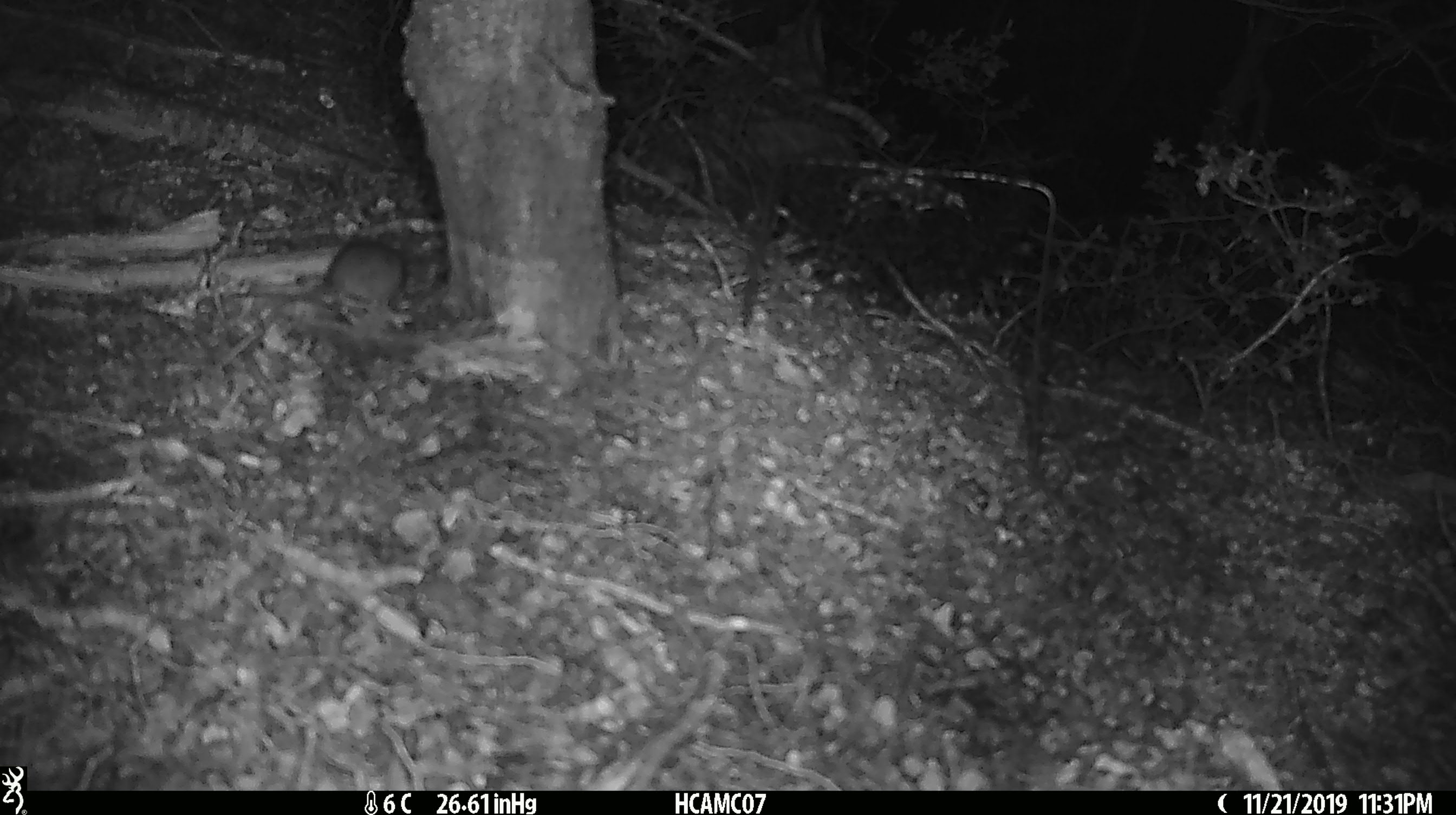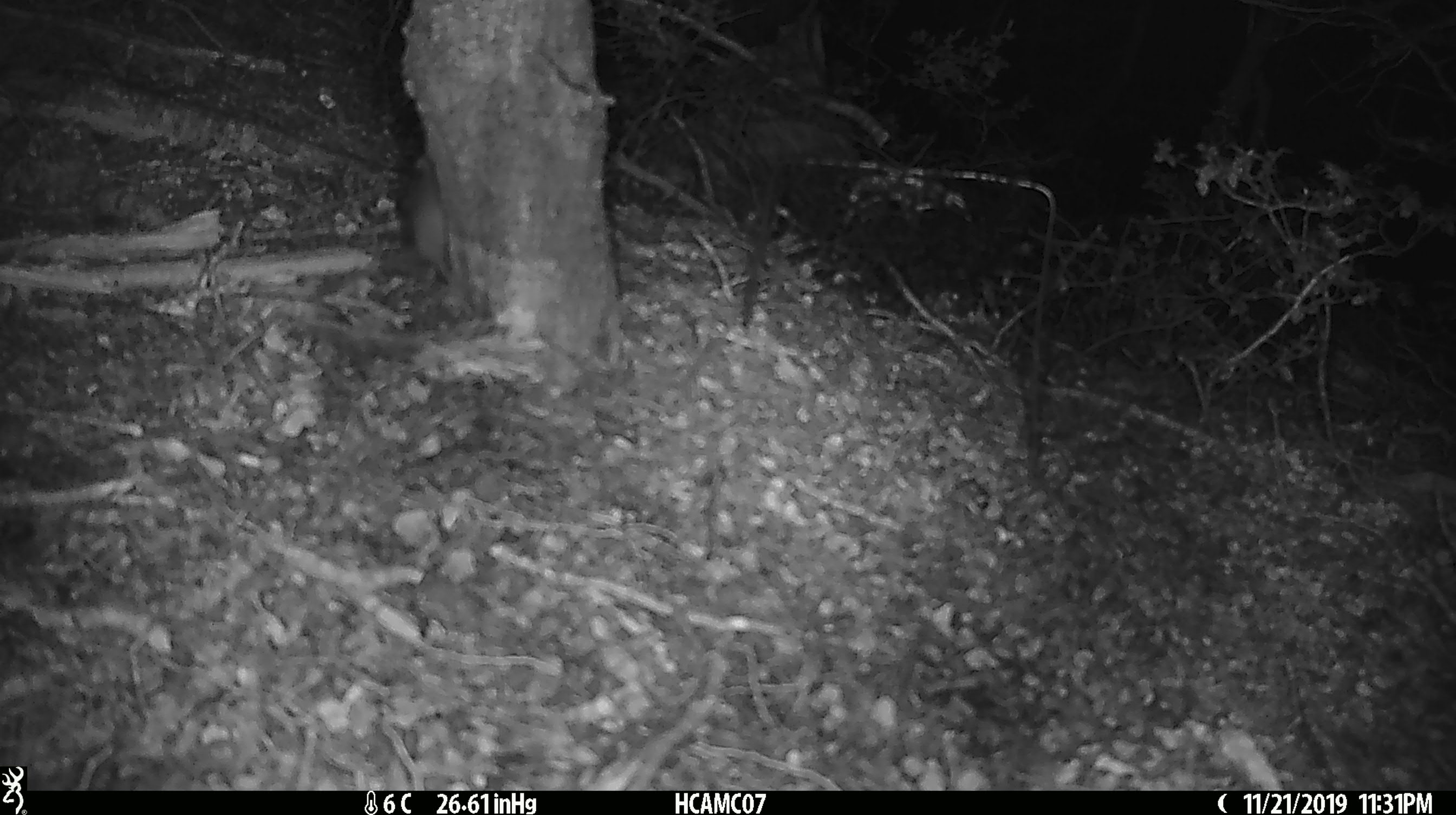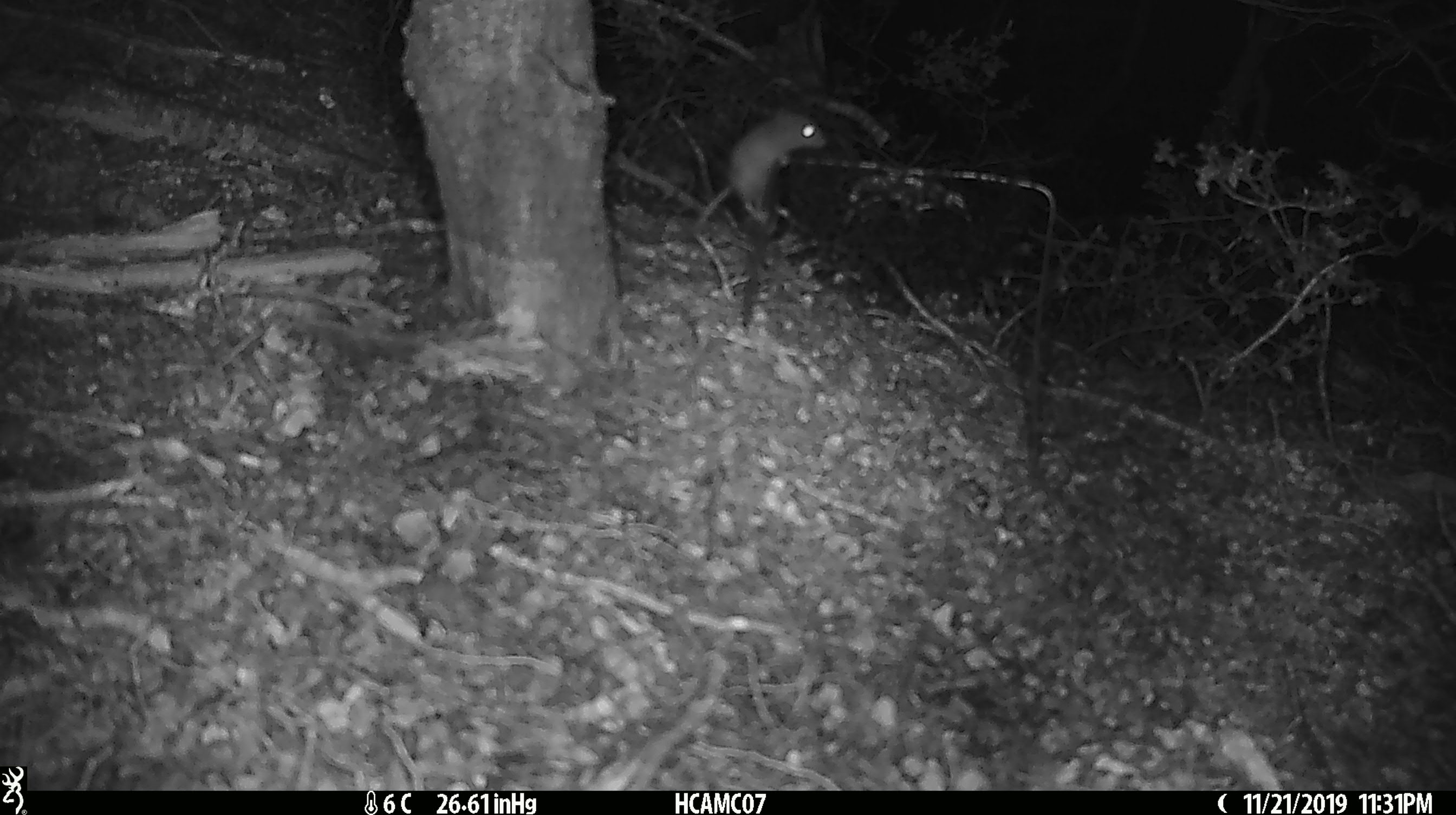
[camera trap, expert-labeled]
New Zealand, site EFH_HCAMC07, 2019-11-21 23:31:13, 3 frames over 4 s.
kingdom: Animalia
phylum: Chordata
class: Mammalia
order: Rodentia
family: Muridae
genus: Mus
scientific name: Mus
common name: mouse